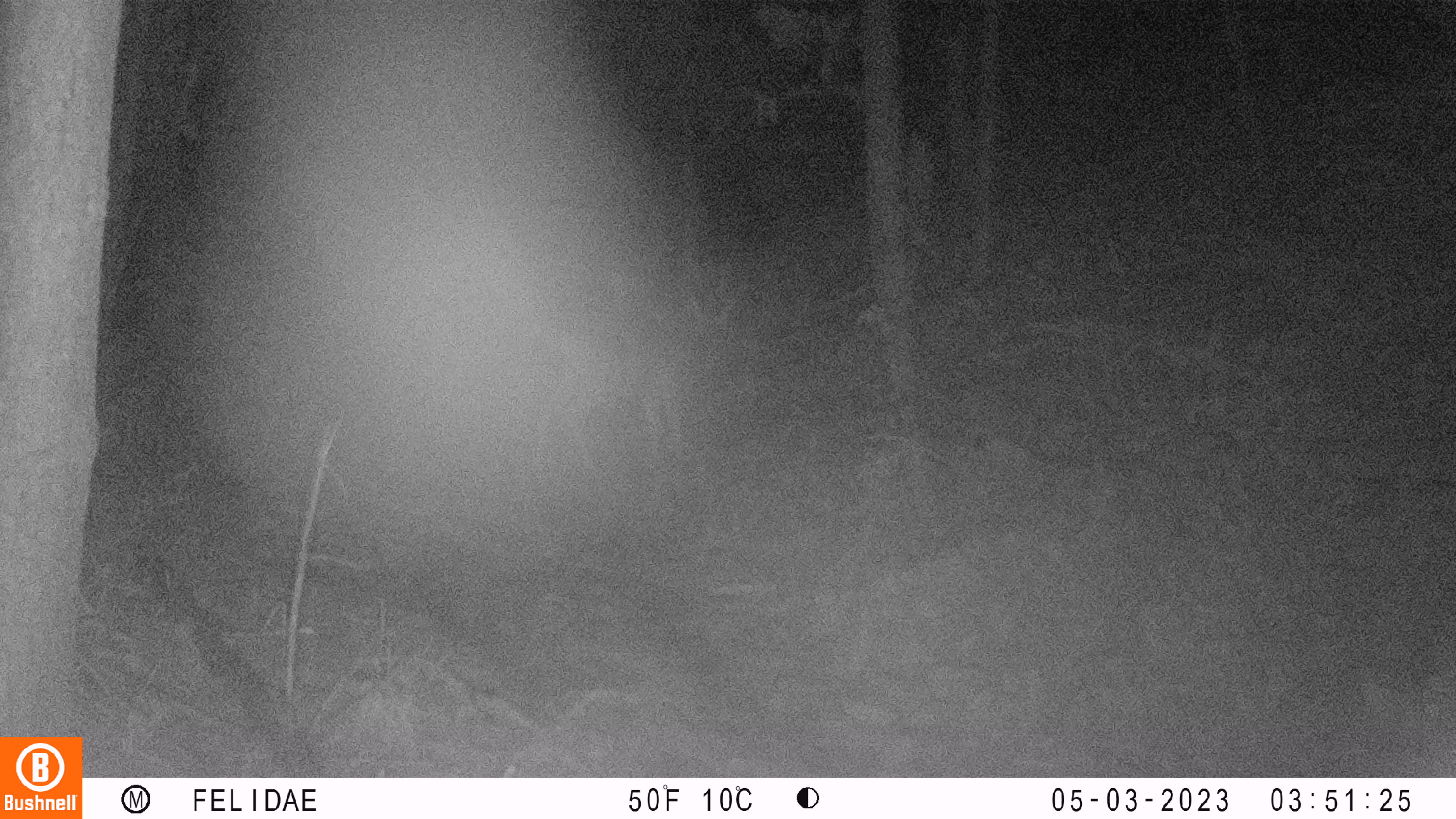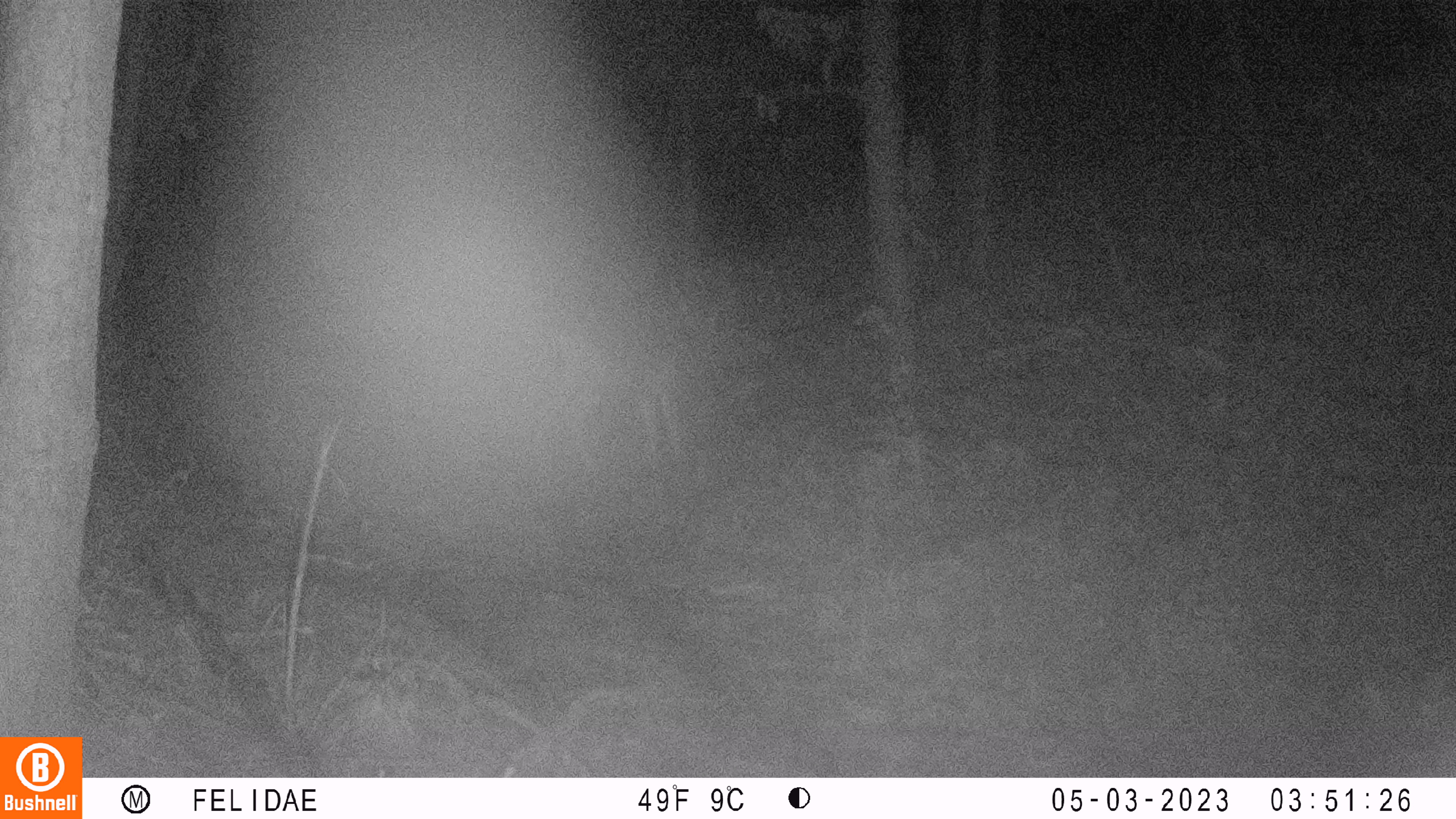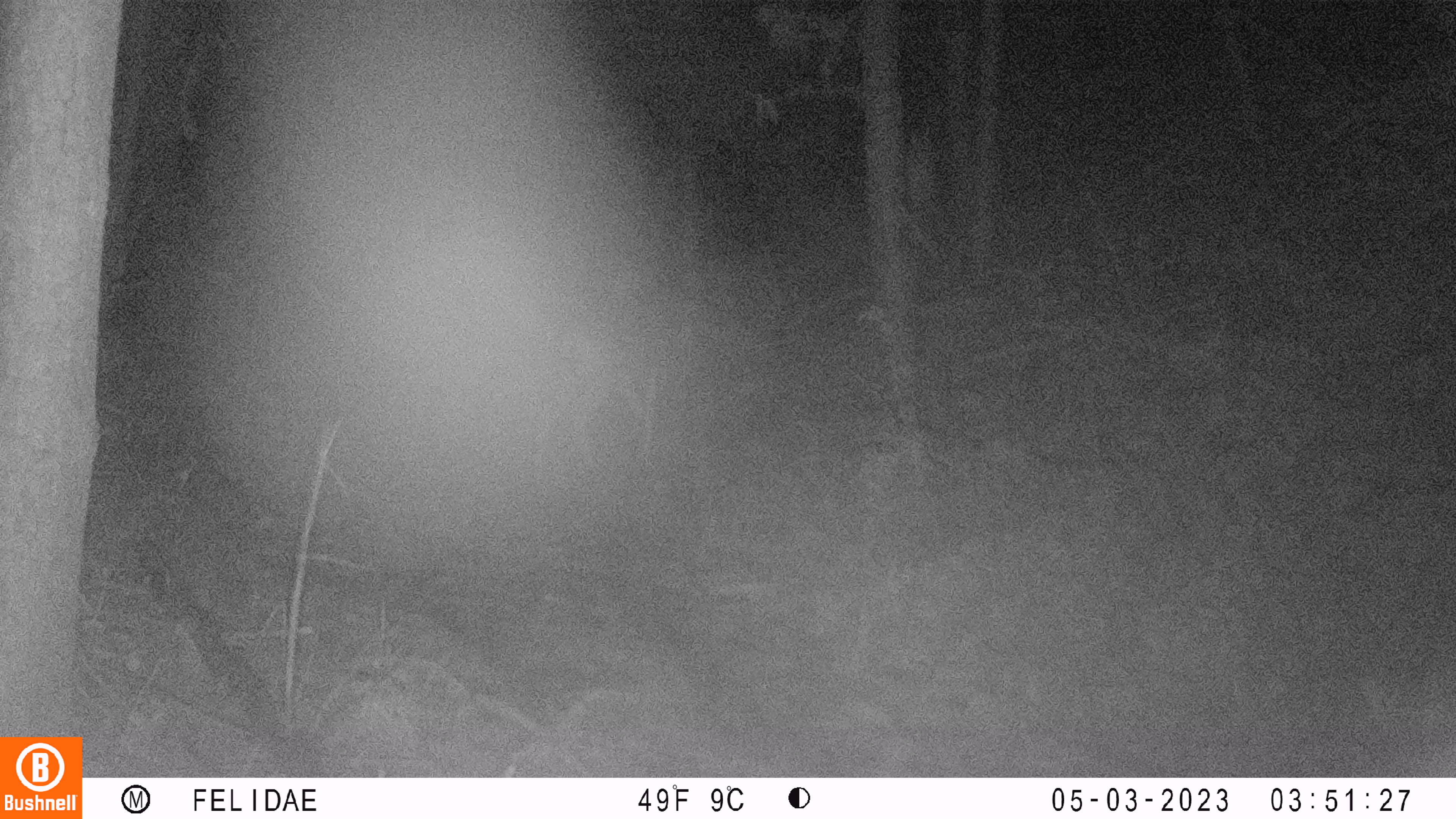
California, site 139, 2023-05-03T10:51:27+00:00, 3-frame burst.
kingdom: Animalia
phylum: Chordata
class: Mammalia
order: Artiodactyla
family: Cervidae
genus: Odocoileus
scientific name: Odocoileus hemionus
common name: mule deer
Mule deer (Odocoileus hemionus).